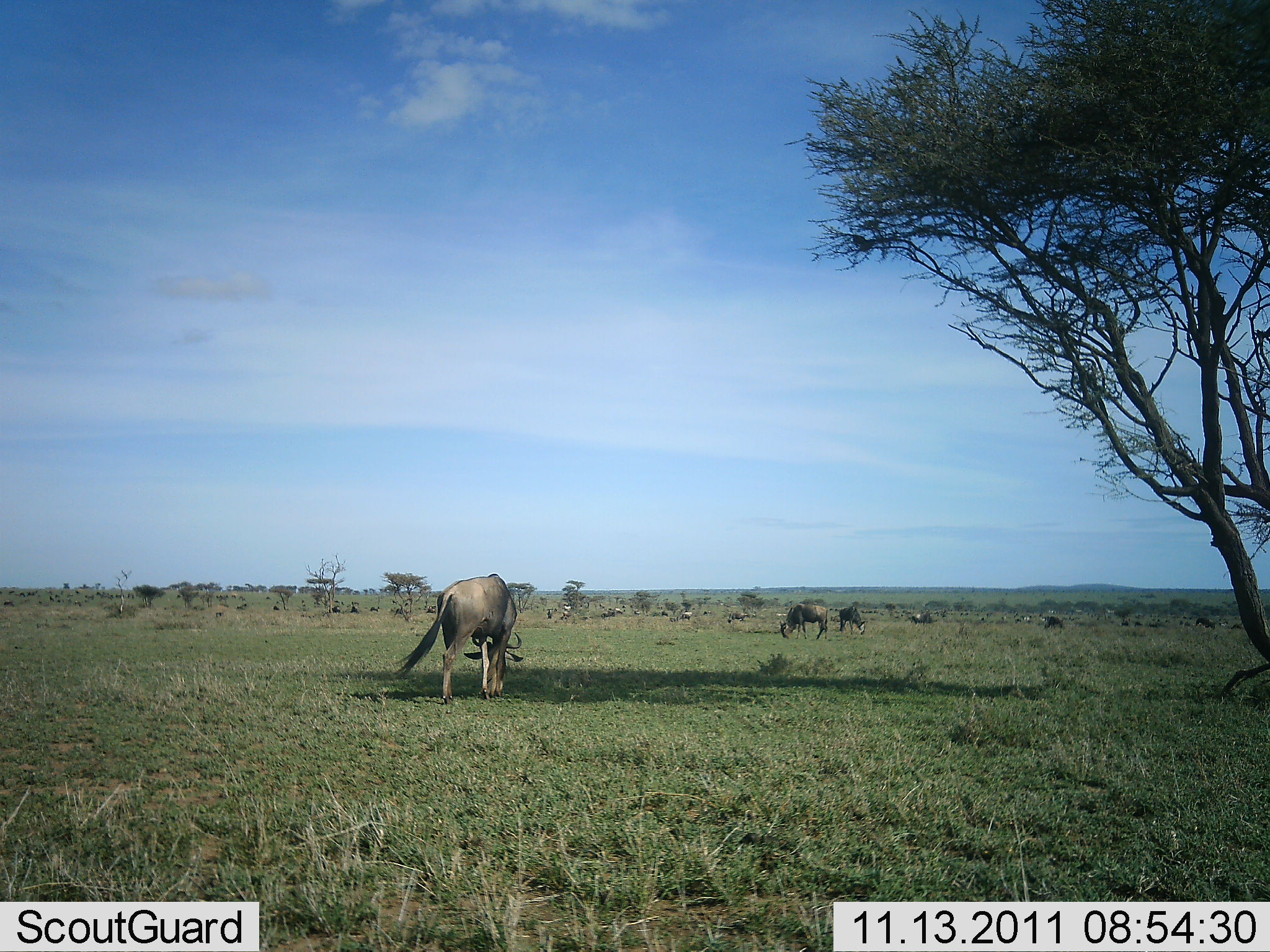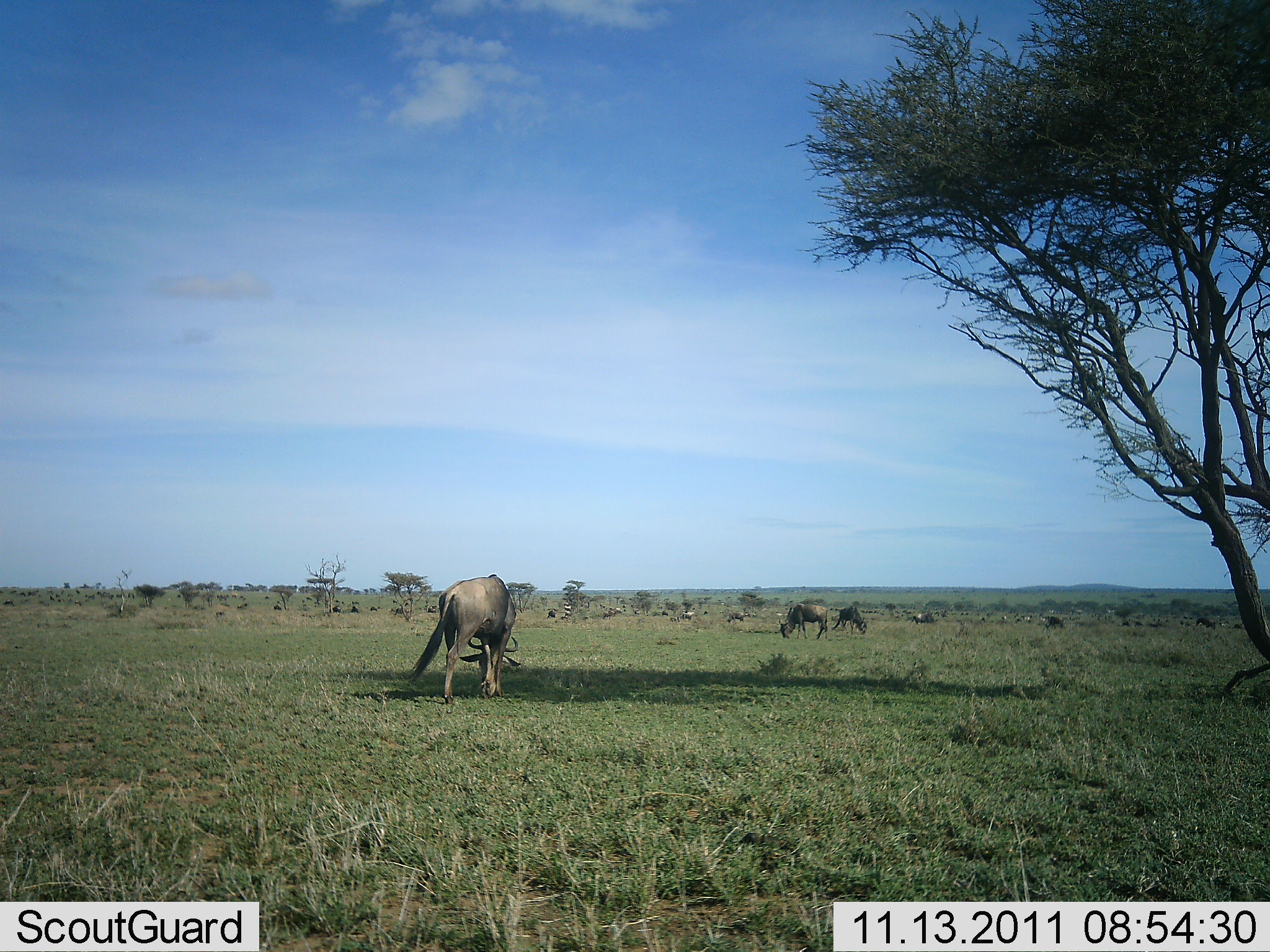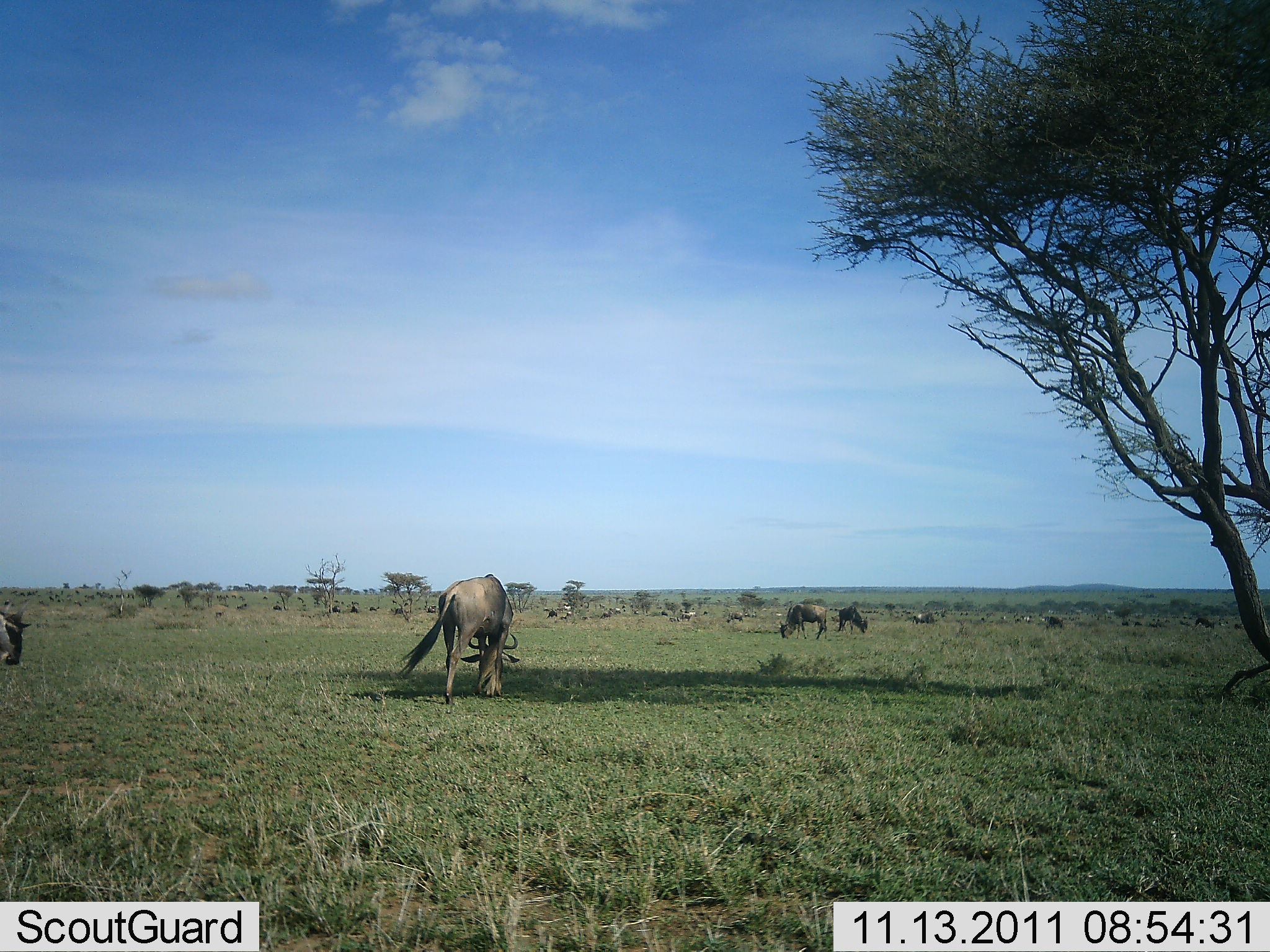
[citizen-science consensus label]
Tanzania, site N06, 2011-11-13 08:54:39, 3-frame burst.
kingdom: Animalia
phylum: Chordata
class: Mammalia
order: Artiodactyla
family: Bovidae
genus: Connochaetes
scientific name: Connochaetes taurinus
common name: blue wildebeest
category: wildebeest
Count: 11-50.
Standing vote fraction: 42%.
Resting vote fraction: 0%.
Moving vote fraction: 17%.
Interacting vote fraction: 0%.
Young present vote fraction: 0%.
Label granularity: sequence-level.